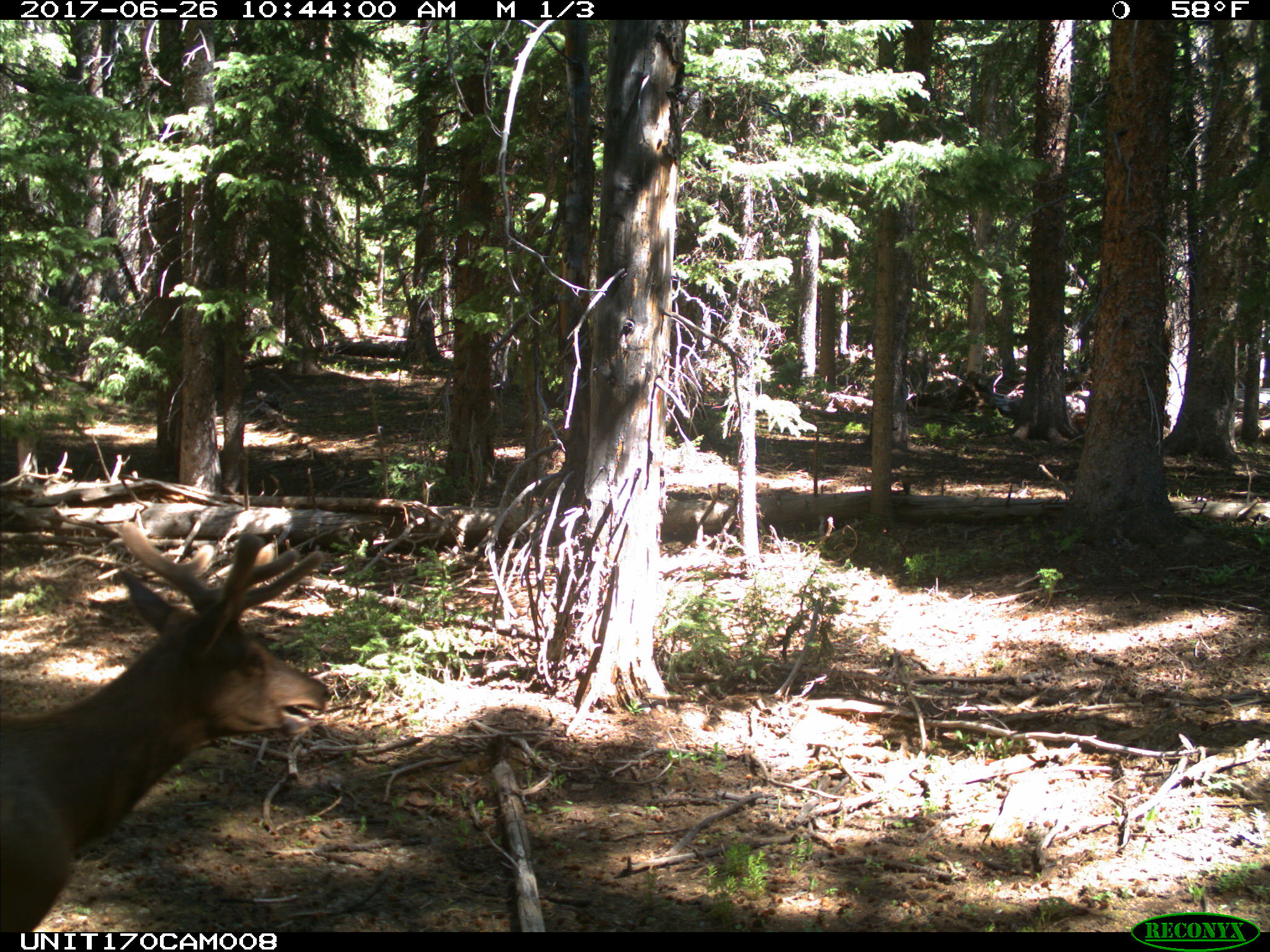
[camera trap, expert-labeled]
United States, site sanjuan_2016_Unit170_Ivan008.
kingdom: Animalia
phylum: Chordata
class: Mammalia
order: Artiodactyla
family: Cervidae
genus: Cervus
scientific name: Cervus elaphus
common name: red deer